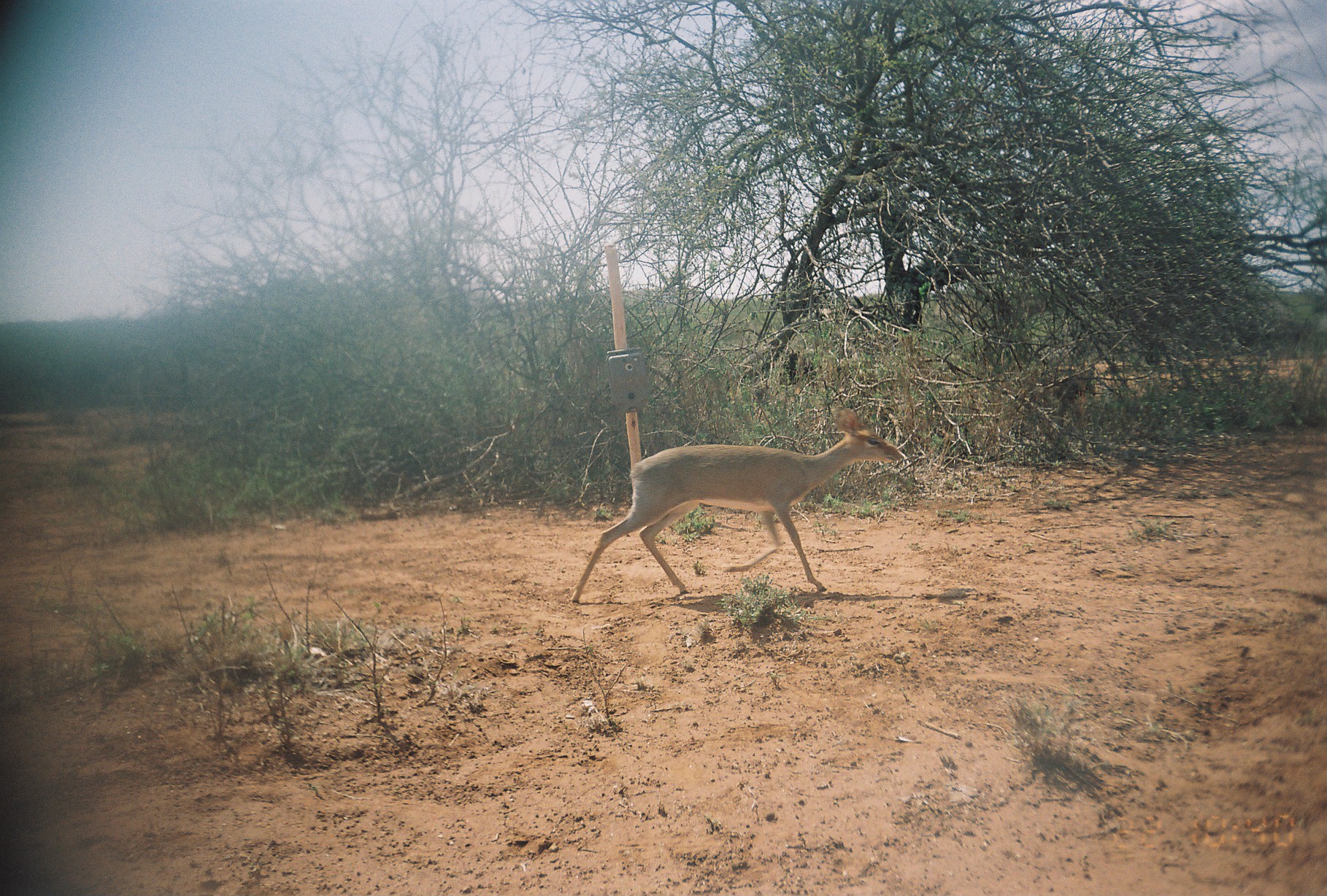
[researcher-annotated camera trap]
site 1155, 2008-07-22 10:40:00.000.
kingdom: Animalia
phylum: Chordata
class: Mammalia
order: Artiodactyla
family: Bovidae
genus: Madoqua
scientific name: Madoqua guentheri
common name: günther's dik-dik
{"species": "Madoqua guentheri (günther's dik-dik)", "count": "1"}